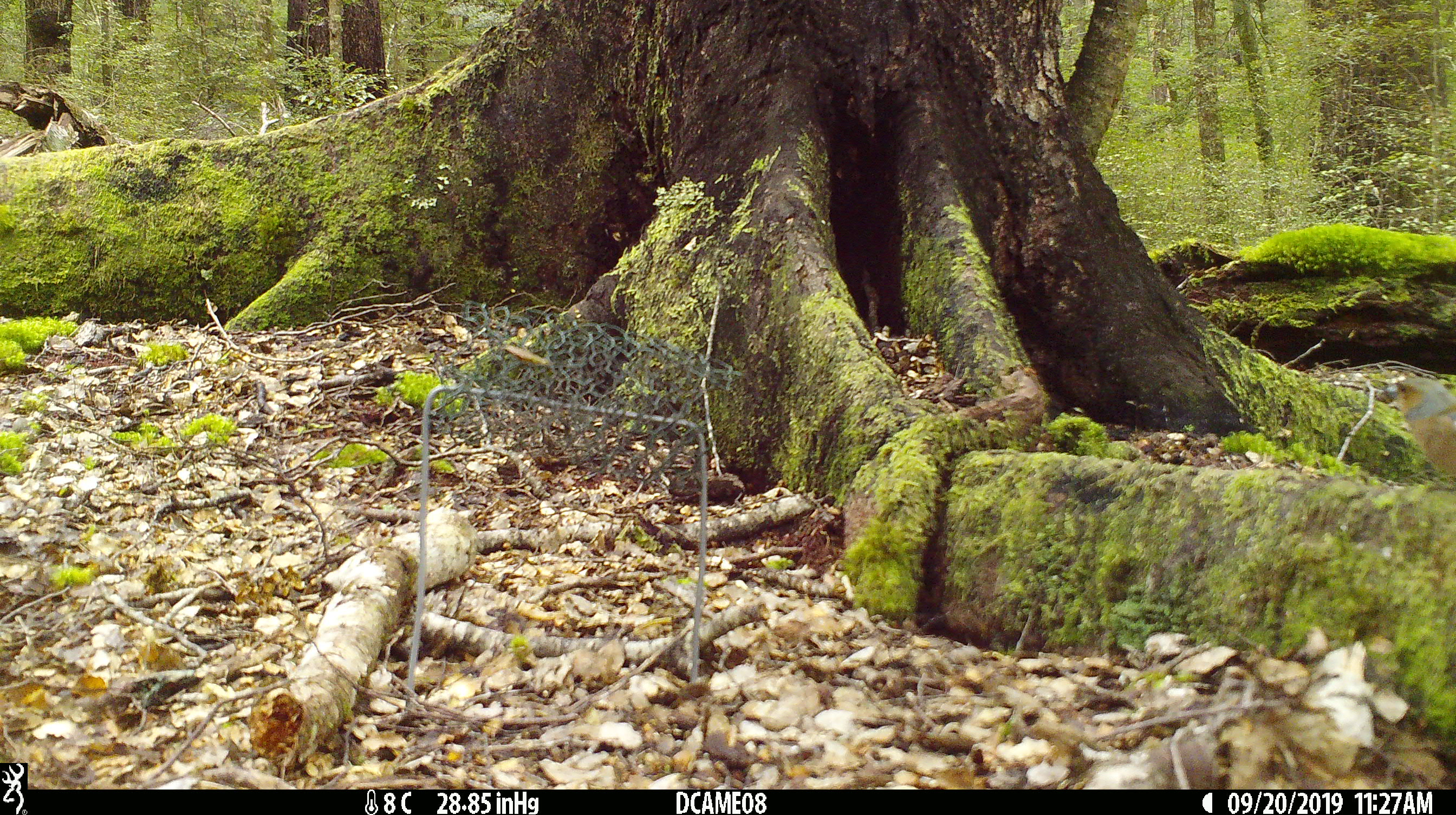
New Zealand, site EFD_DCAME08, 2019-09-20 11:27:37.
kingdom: Animalia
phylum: Chordata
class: Aves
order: Passeriformes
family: Fringillidae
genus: Fringilla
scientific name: Fringilla coelebs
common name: common chaffinch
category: chaffinch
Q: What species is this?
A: Chaffinch (common chaffinch) (Fringilla coelebs).